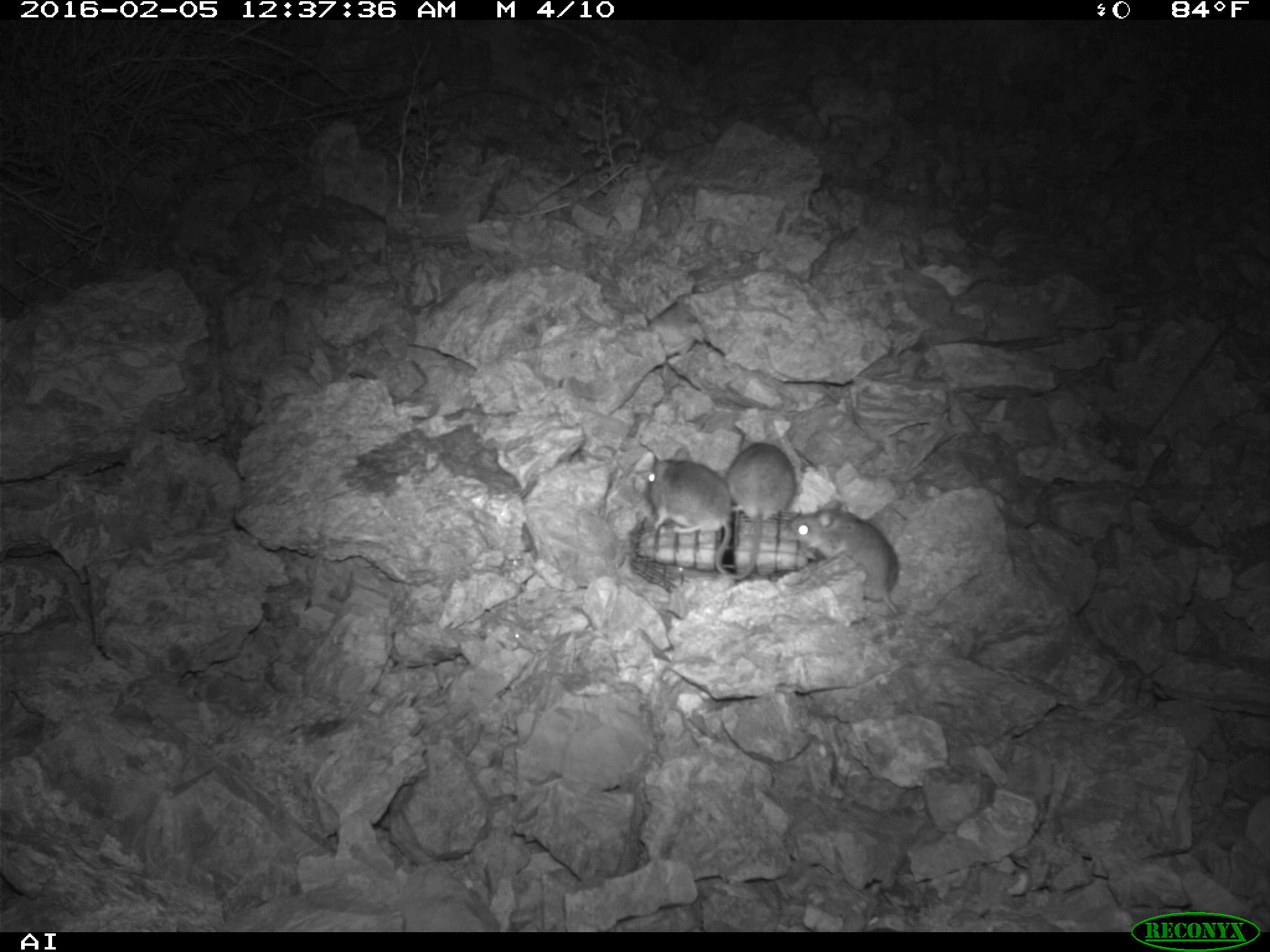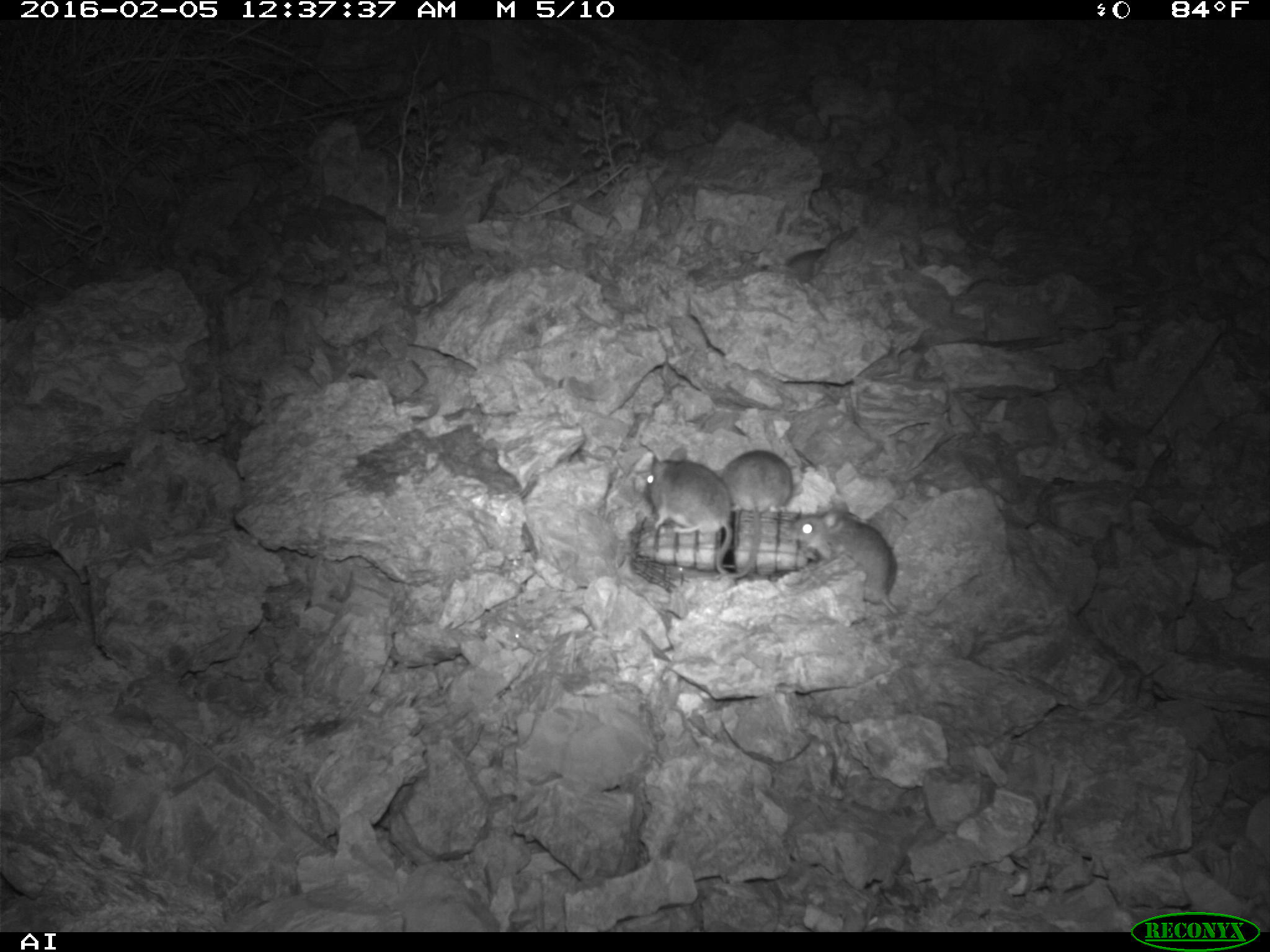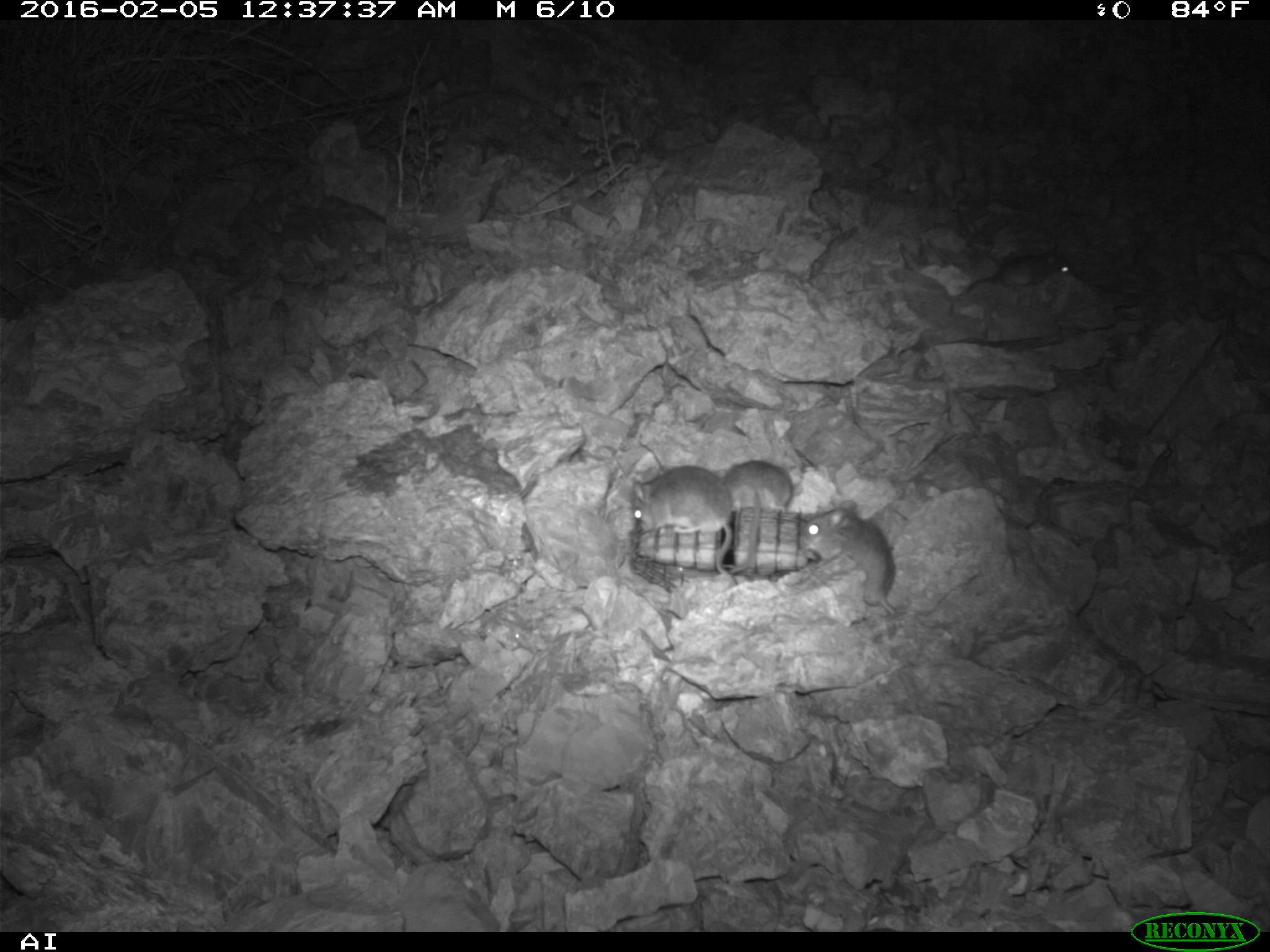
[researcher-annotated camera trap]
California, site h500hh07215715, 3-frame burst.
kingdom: Animalia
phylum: Chordata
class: Mammalia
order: Rodentia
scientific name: Rodentia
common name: rodent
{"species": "rodent (Rodentia)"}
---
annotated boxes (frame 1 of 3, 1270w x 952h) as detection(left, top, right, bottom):
rodent: detection(644, 446, 756, 580); detection(788, 500, 900, 615); detection(726, 434, 795, 548)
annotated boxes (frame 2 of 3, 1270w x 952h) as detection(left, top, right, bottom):
rodent: detection(641, 444, 757, 578); detection(793, 502, 900, 617); detection(717, 448, 793, 568)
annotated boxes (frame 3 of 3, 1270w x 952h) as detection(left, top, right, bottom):
rodent: detection(631, 465, 737, 584); detection(800, 501, 896, 615); detection(961, 251, 1068, 296); detection(723, 458, 802, 514)